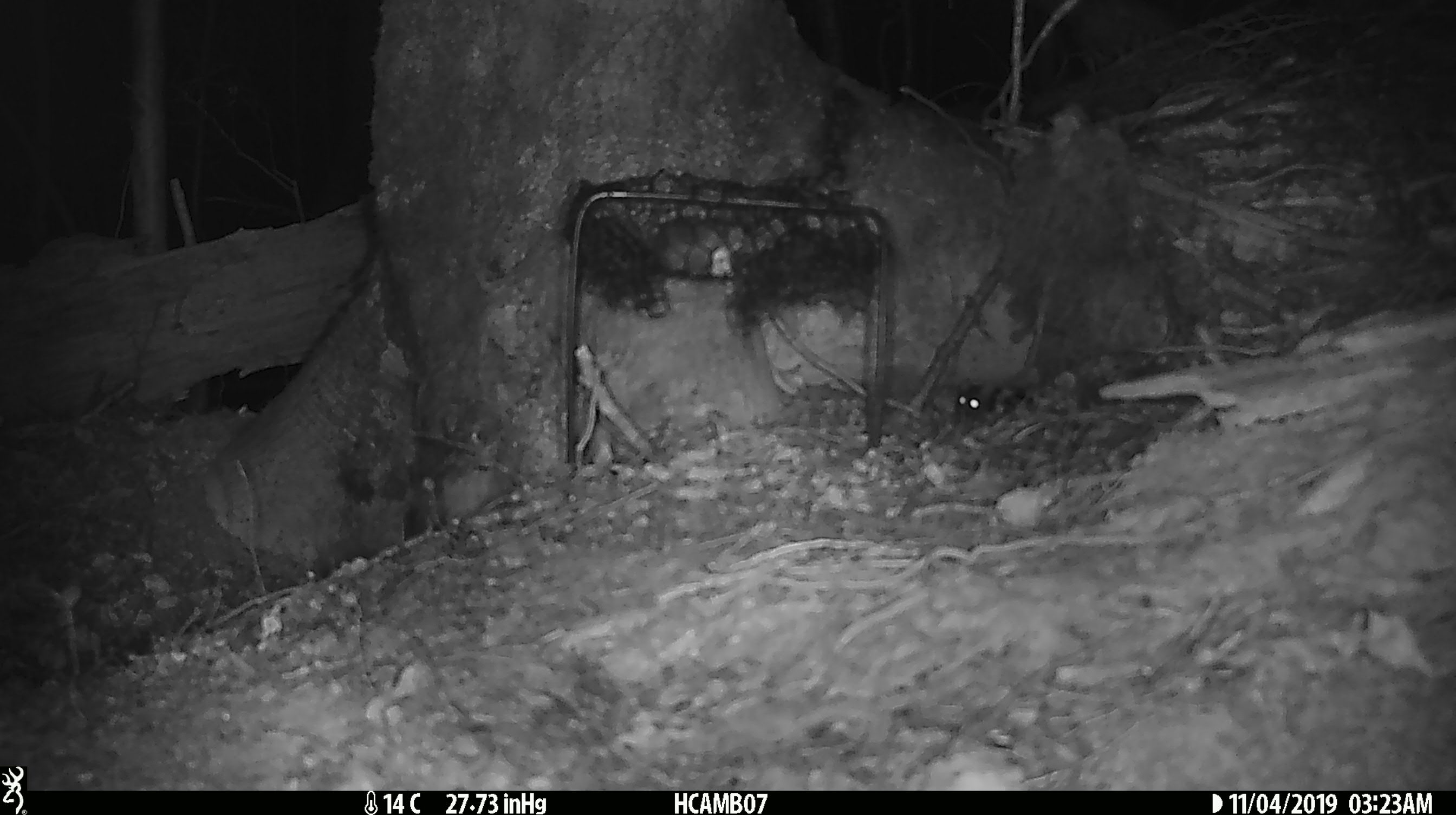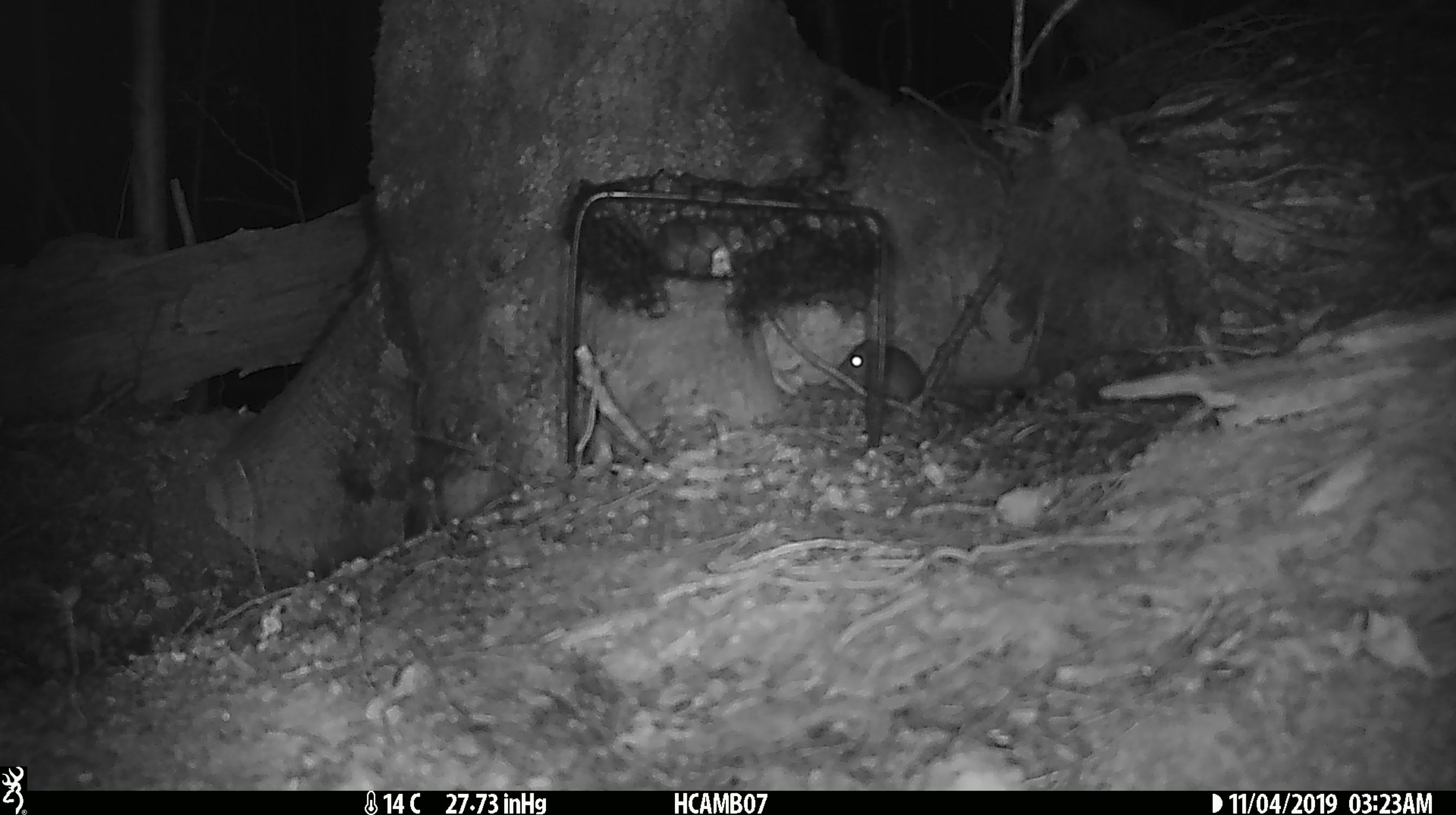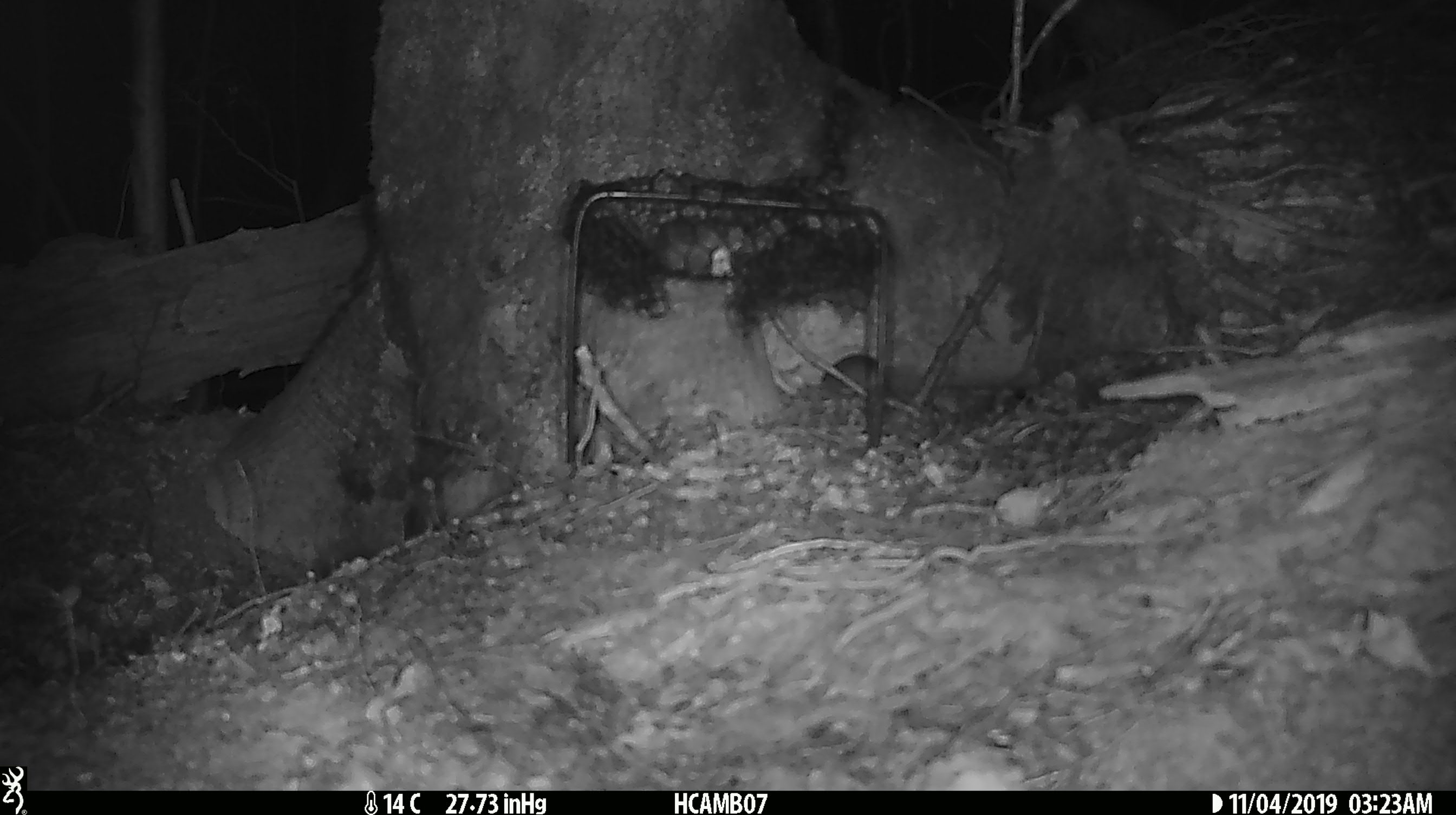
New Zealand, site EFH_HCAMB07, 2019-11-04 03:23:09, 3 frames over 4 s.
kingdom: Animalia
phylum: Chordata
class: Mammalia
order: Rodentia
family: Muridae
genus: Mus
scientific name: Mus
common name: mouse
Mouse (Mus).